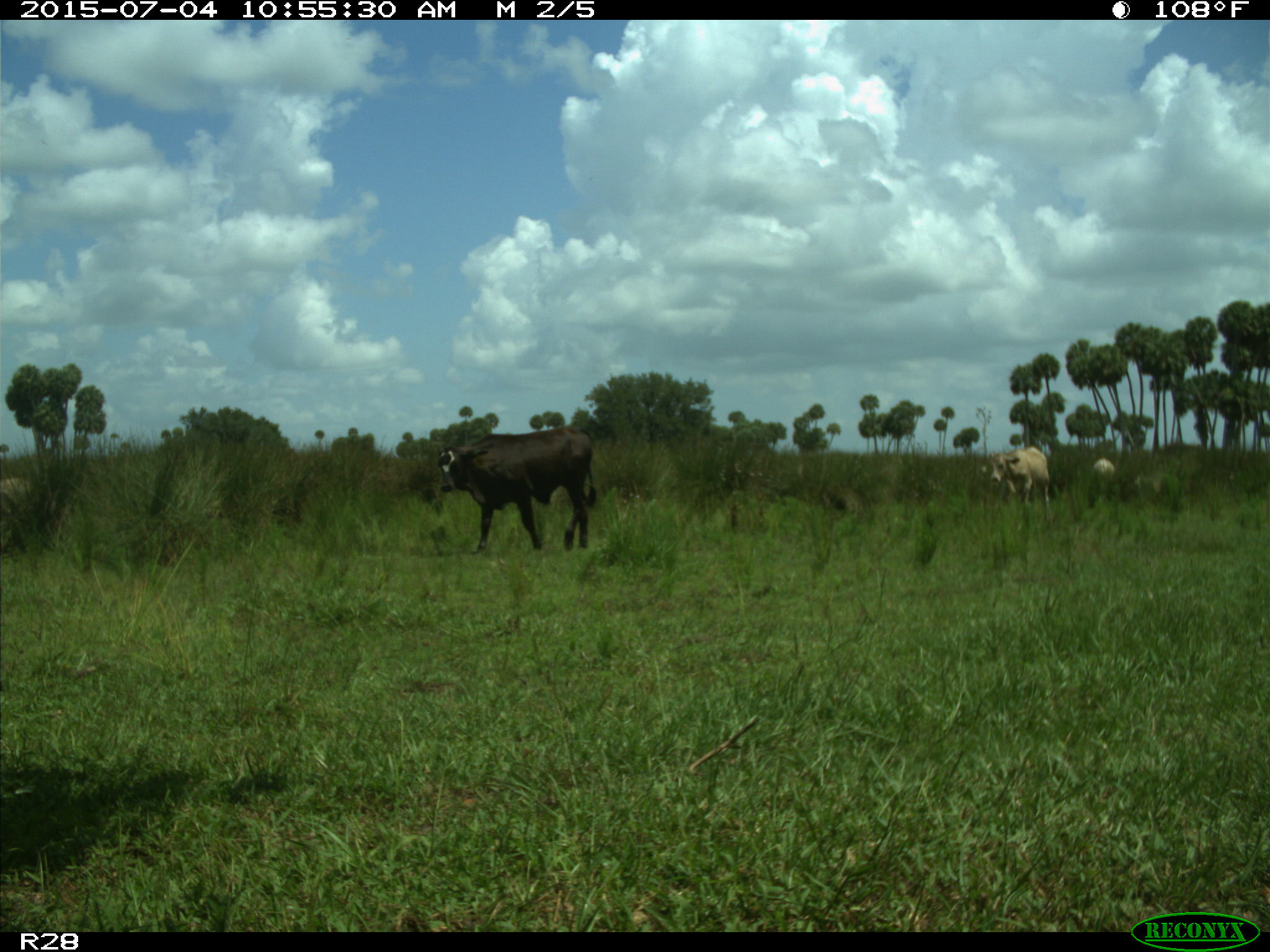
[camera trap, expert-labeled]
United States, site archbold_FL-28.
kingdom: Animalia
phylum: Chordata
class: Mammalia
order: Artiodactyla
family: Bovidae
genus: Bos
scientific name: Bos taurus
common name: domestic cow